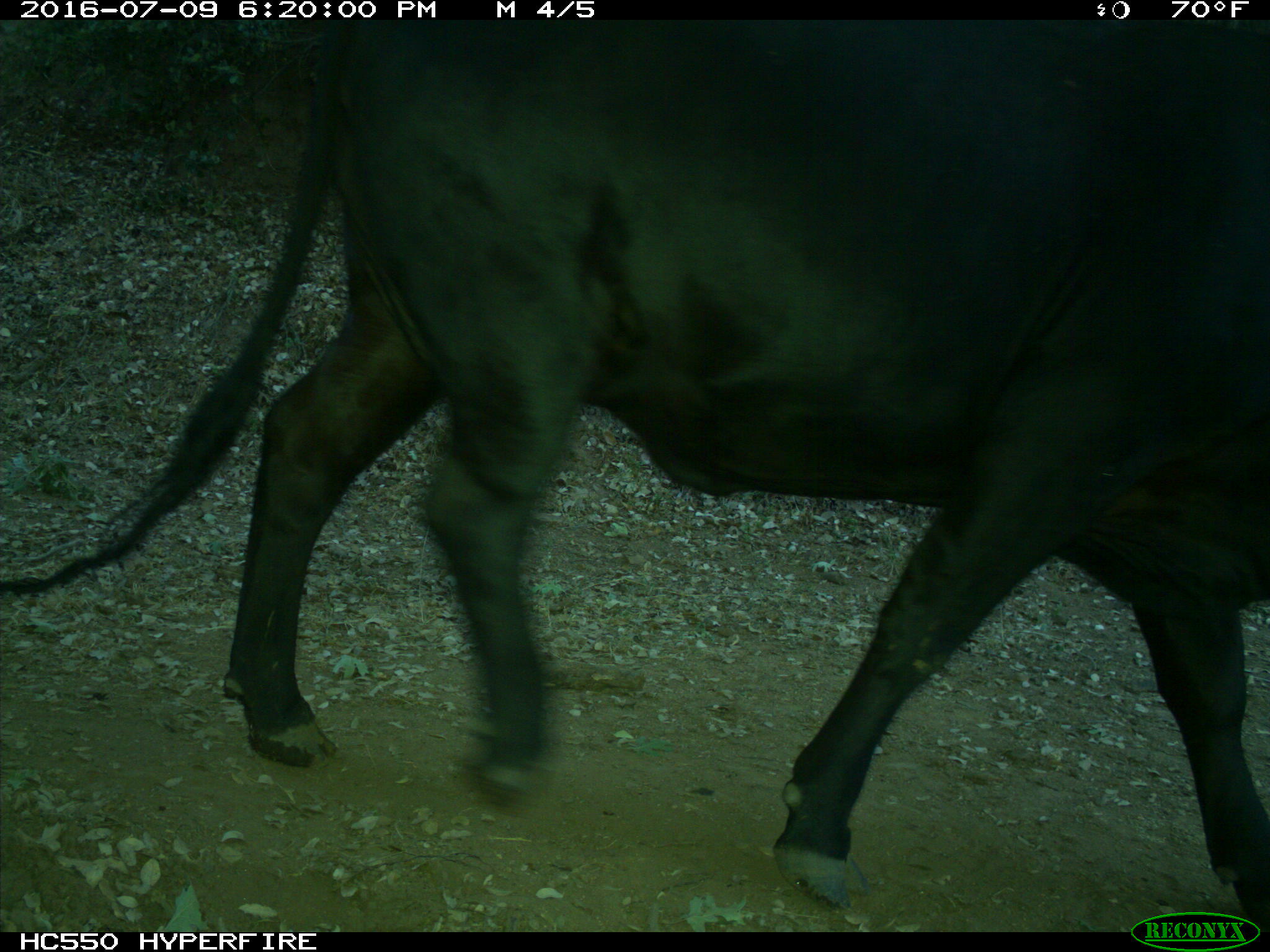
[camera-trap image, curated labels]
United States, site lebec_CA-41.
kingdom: Animalia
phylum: Chordata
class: Mammalia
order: Artiodactyla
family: Bovidae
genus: Bos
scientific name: Bos taurus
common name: domestic cow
Bos taurus (domestic cow).